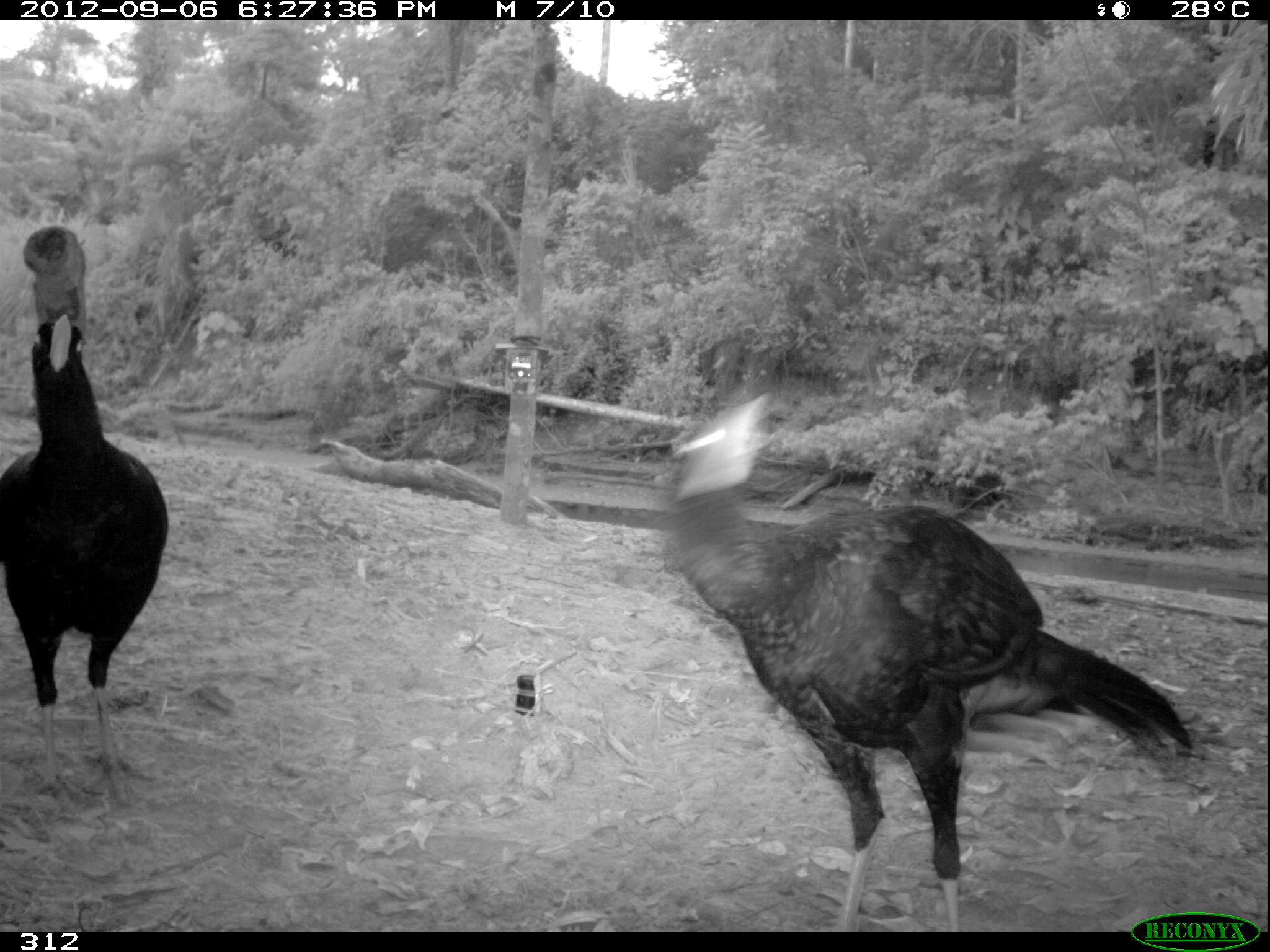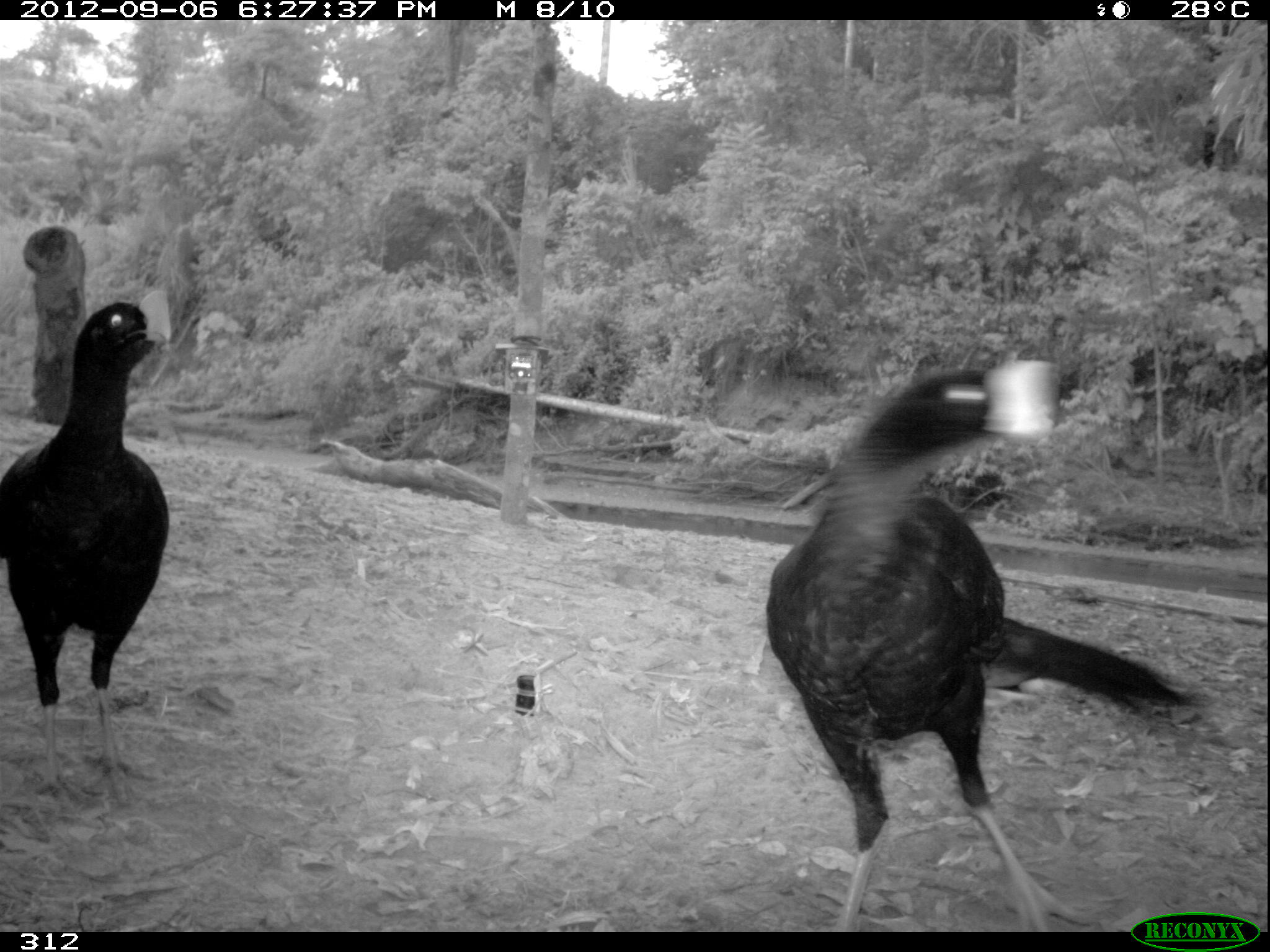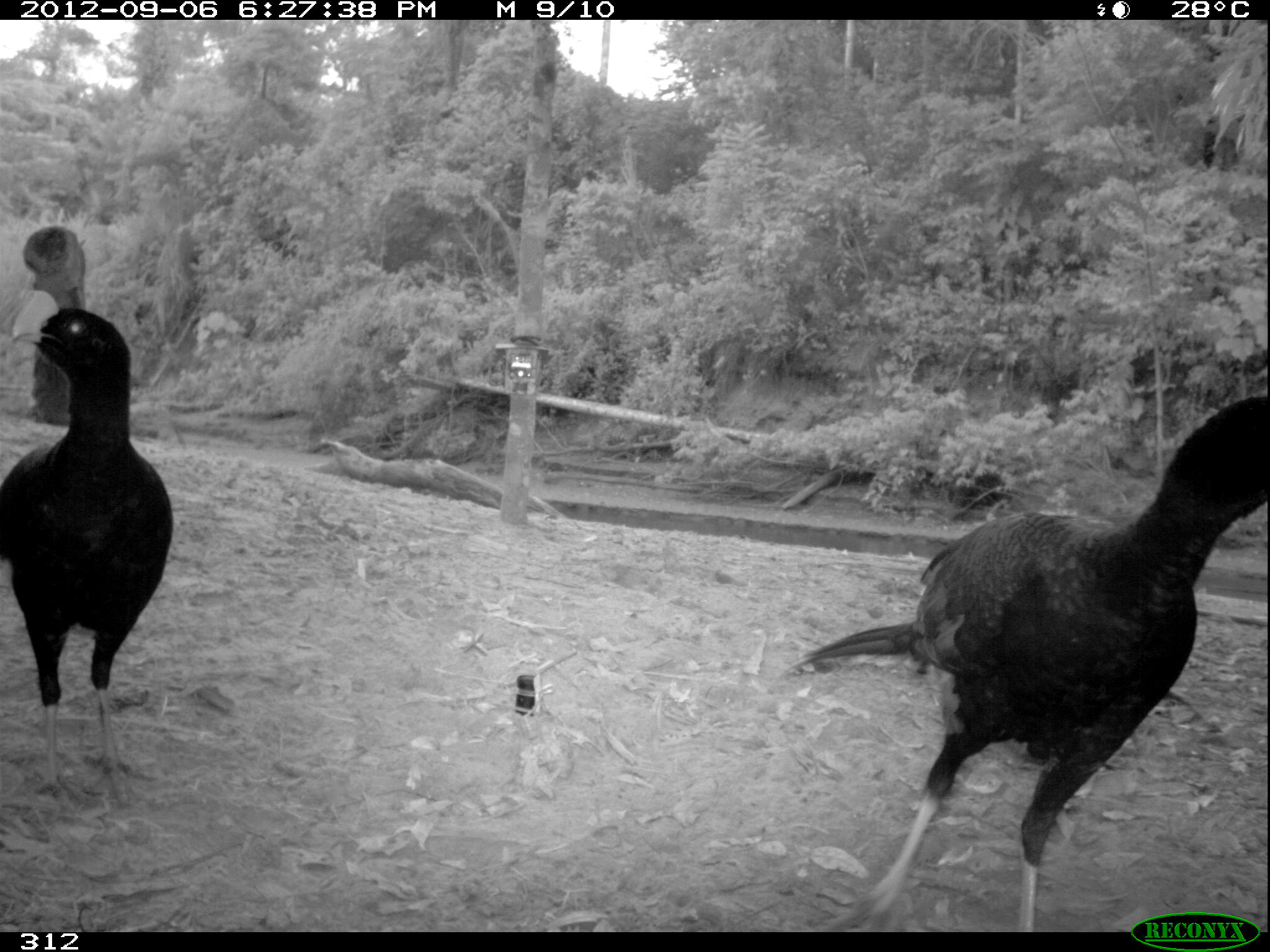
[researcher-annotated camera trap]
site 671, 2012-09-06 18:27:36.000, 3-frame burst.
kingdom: Animalia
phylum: Chordata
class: Aves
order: Galliformes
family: Cracidae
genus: Mitu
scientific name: Mitu tuberosum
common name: razor-billed curassow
Mitu tuberosum (razor-billed curassow).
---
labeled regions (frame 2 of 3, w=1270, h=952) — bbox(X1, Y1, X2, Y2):
mitu tuberosum: bbox(765, 360, 1205, 930); bbox(2, 288, 175, 803)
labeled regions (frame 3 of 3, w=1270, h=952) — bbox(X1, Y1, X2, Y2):
mitu tuberosum: bbox(793, 395, 1270, 930); bbox(1, 291, 174, 816)